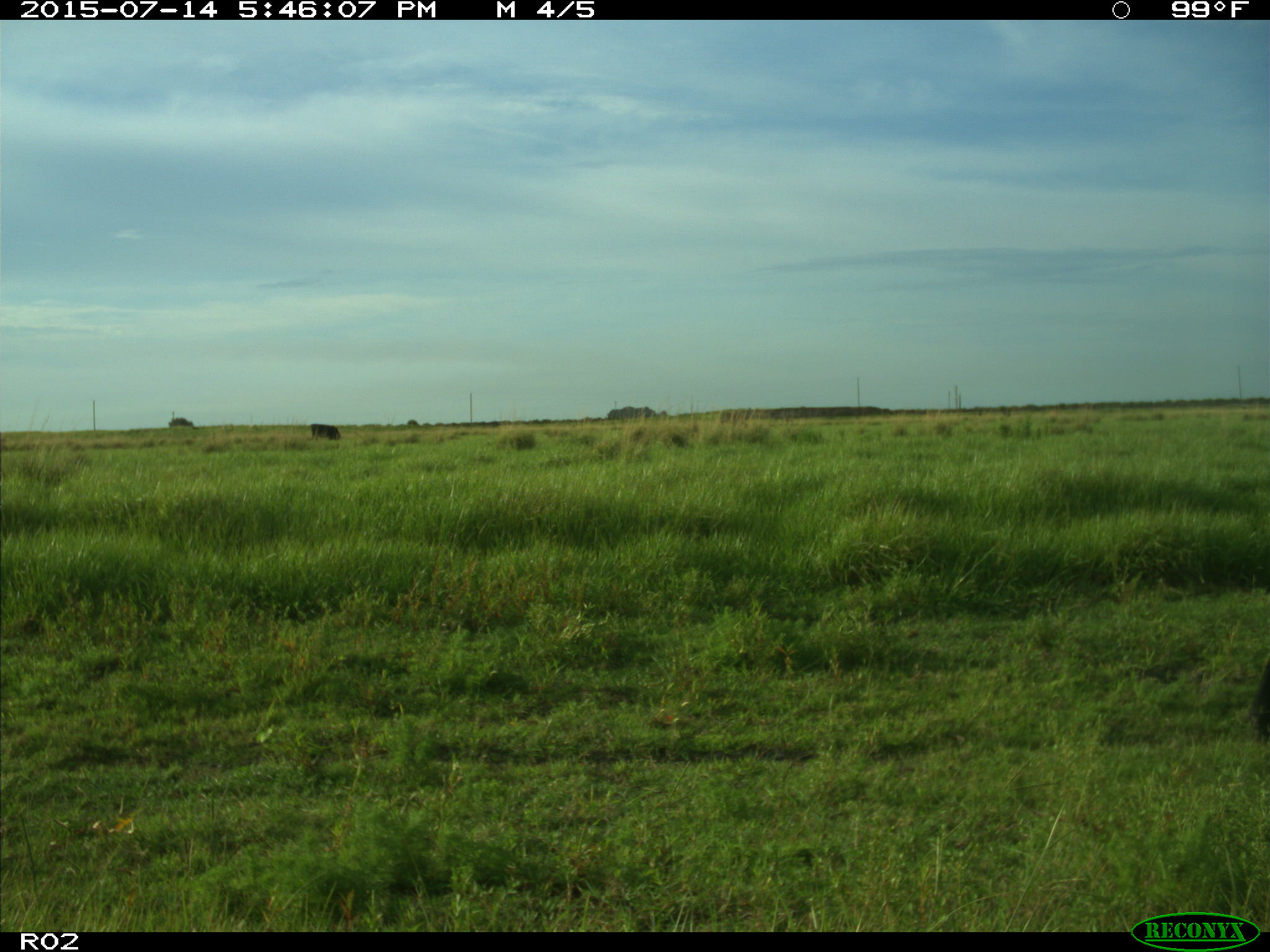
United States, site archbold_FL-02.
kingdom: Animalia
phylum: Chordata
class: Mammalia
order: Artiodactyla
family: Bovidae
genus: Bos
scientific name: Bos taurus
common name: domestic cow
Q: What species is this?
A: Bos taurus (domestic cow).